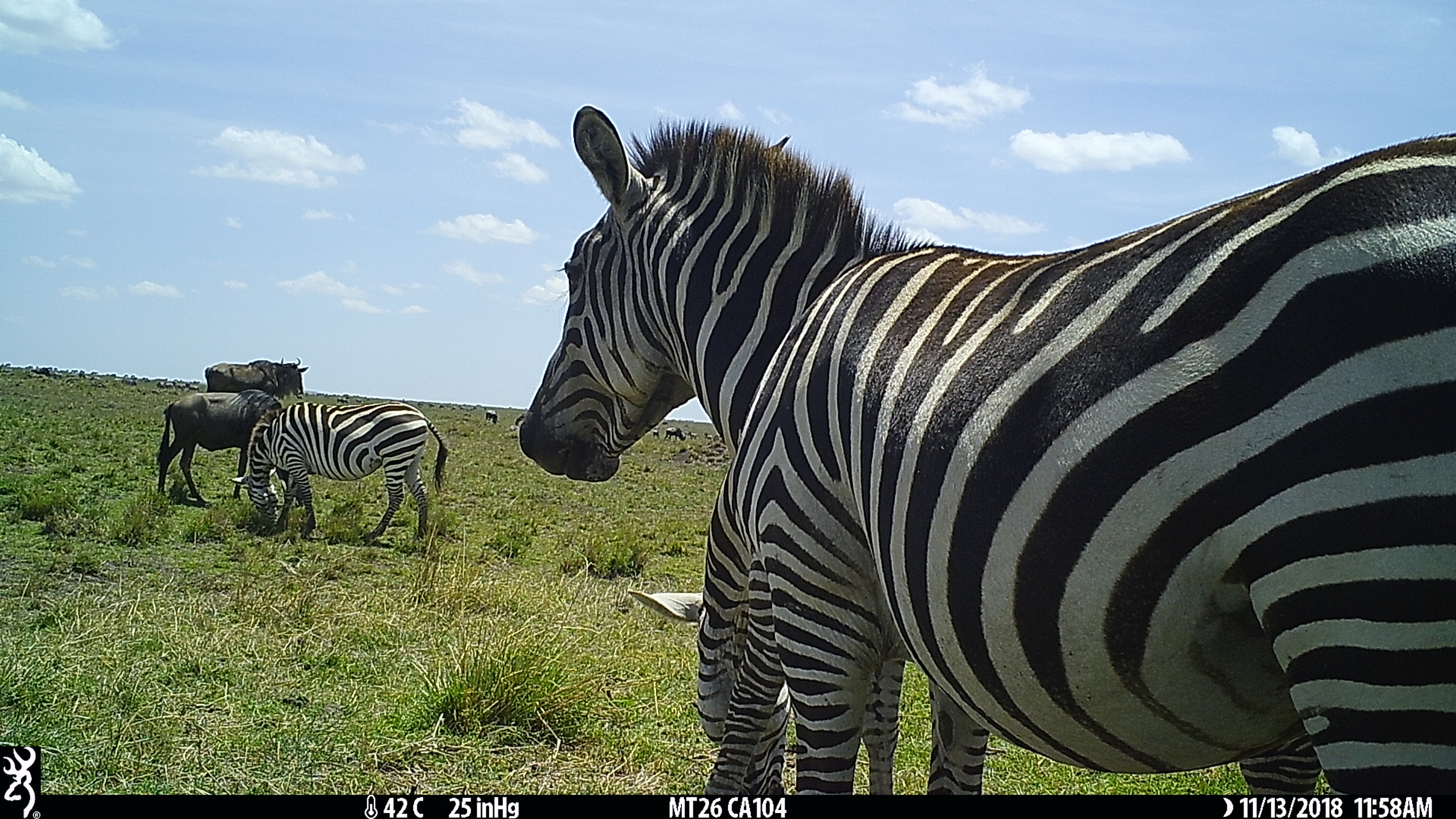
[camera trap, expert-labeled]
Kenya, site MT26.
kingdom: Animalia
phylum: Chordata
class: Mammalia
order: Artiodactyla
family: Bovidae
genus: Connochaetes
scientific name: Connochaetes taurinus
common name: blue wildebeest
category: wildebeest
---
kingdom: Animalia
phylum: Chordata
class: Mammalia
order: Perissodactyla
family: Equidae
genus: Equus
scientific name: Equus quagga burchellii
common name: burchell's zebra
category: zebra